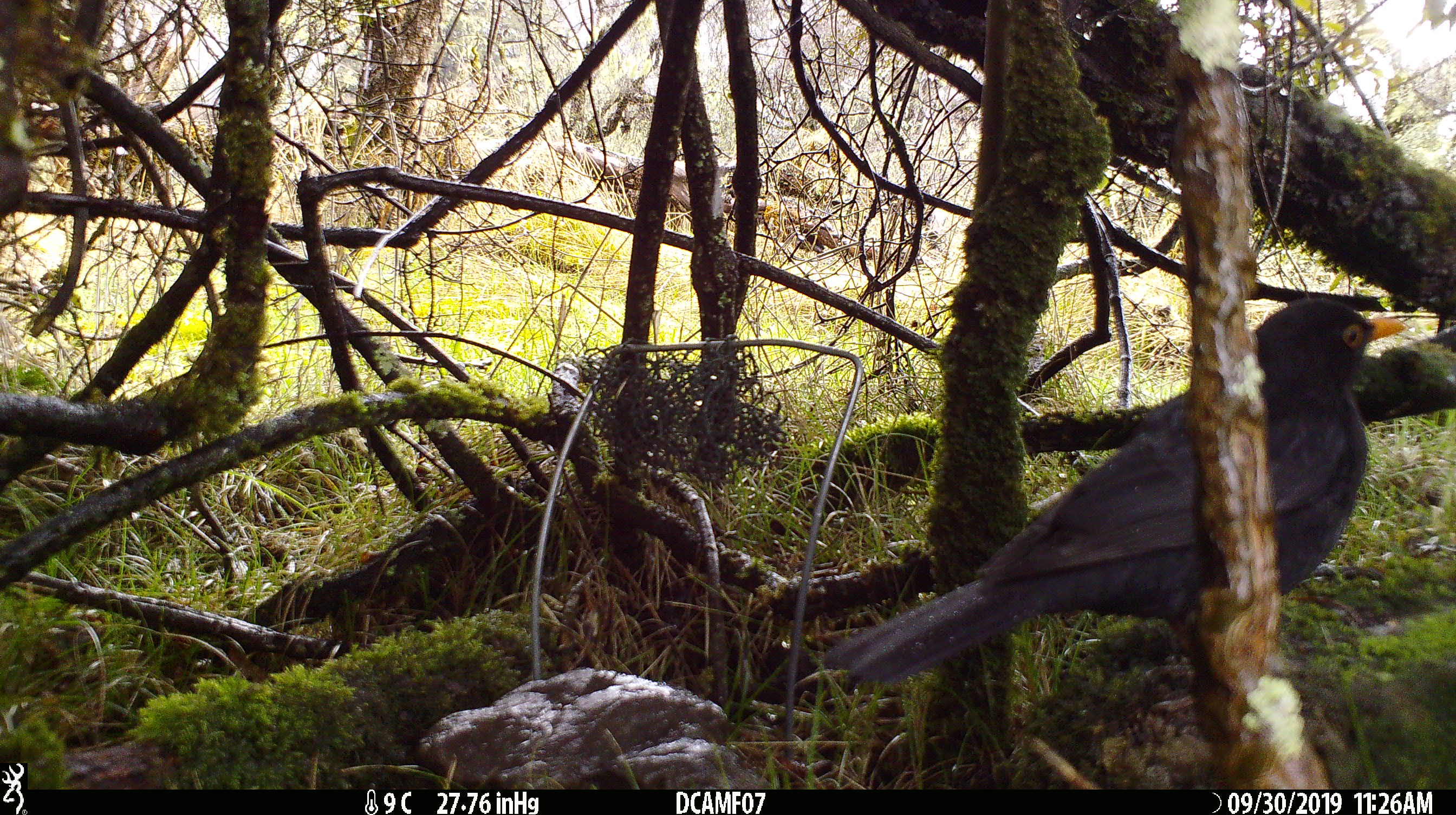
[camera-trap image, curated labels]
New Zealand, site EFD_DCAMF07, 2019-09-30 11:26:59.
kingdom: Animalia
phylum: Chordata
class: Aves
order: Passeriformes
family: Turdidae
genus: Turdus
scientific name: Turdus merula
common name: eurasian blackbird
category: blackbird